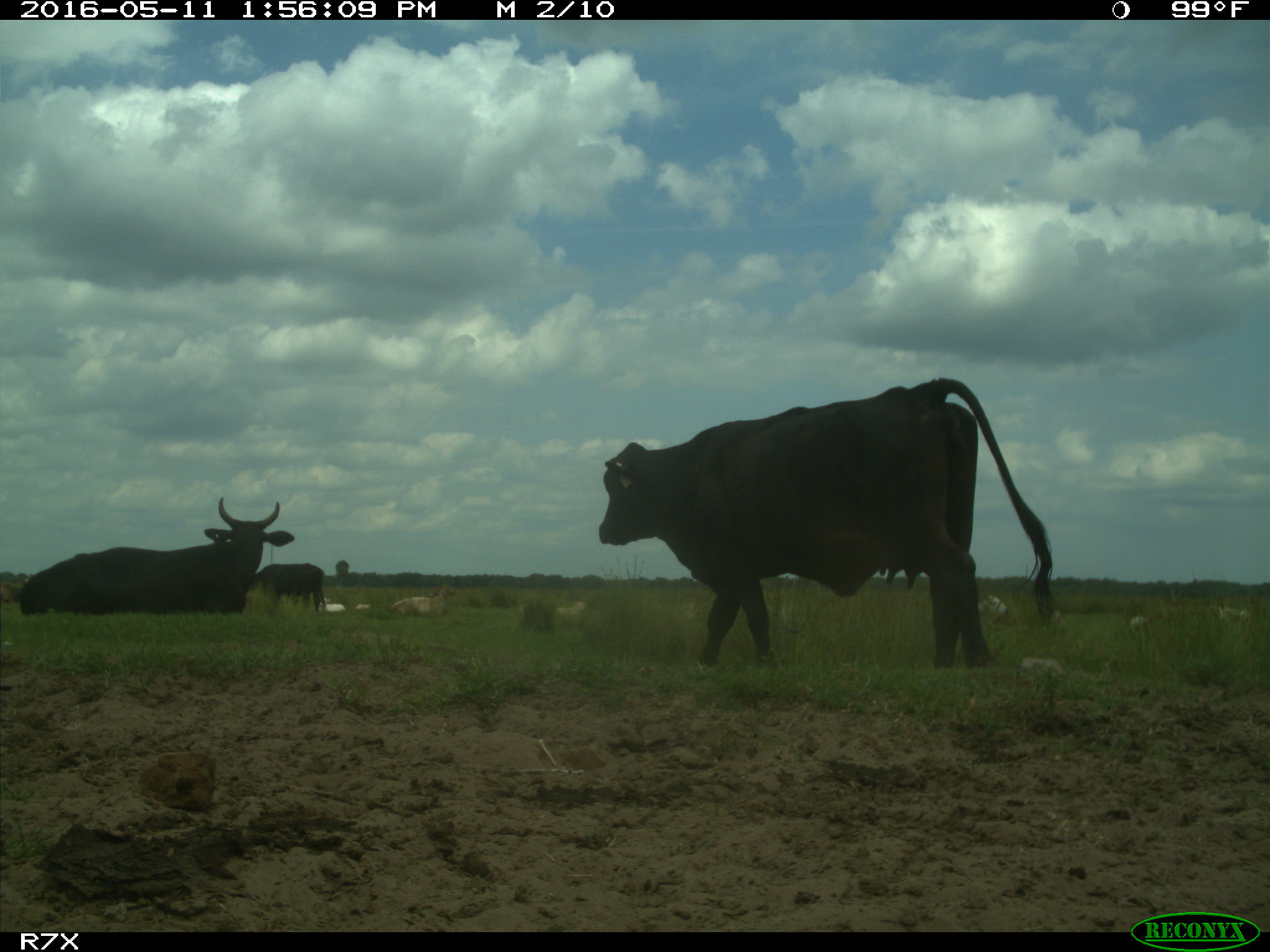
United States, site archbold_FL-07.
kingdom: Animalia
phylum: Chordata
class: Mammalia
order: Artiodactyla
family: Bovidae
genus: Bos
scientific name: Bos taurus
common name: domestic cow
Bos taurus (domestic cow).